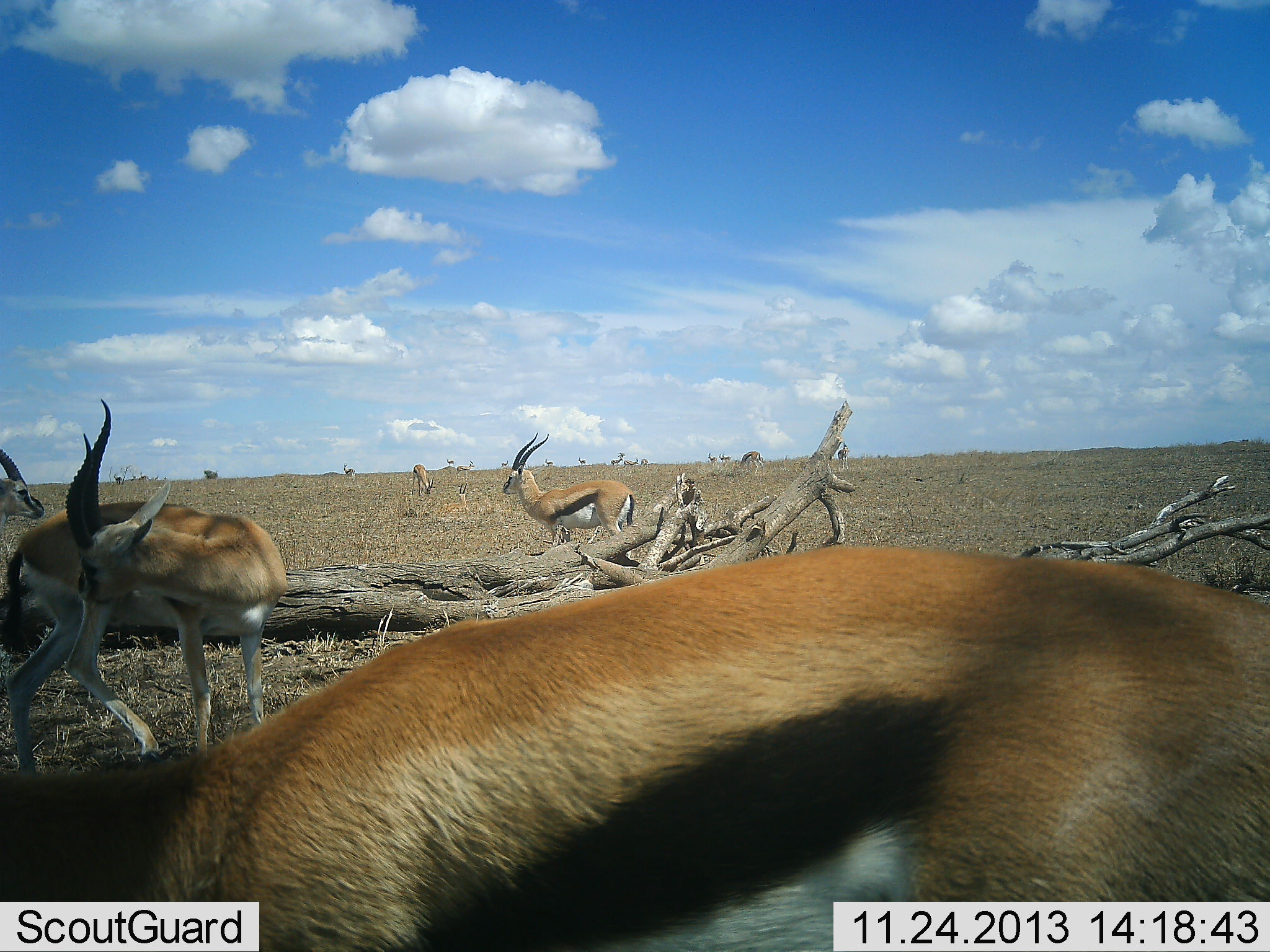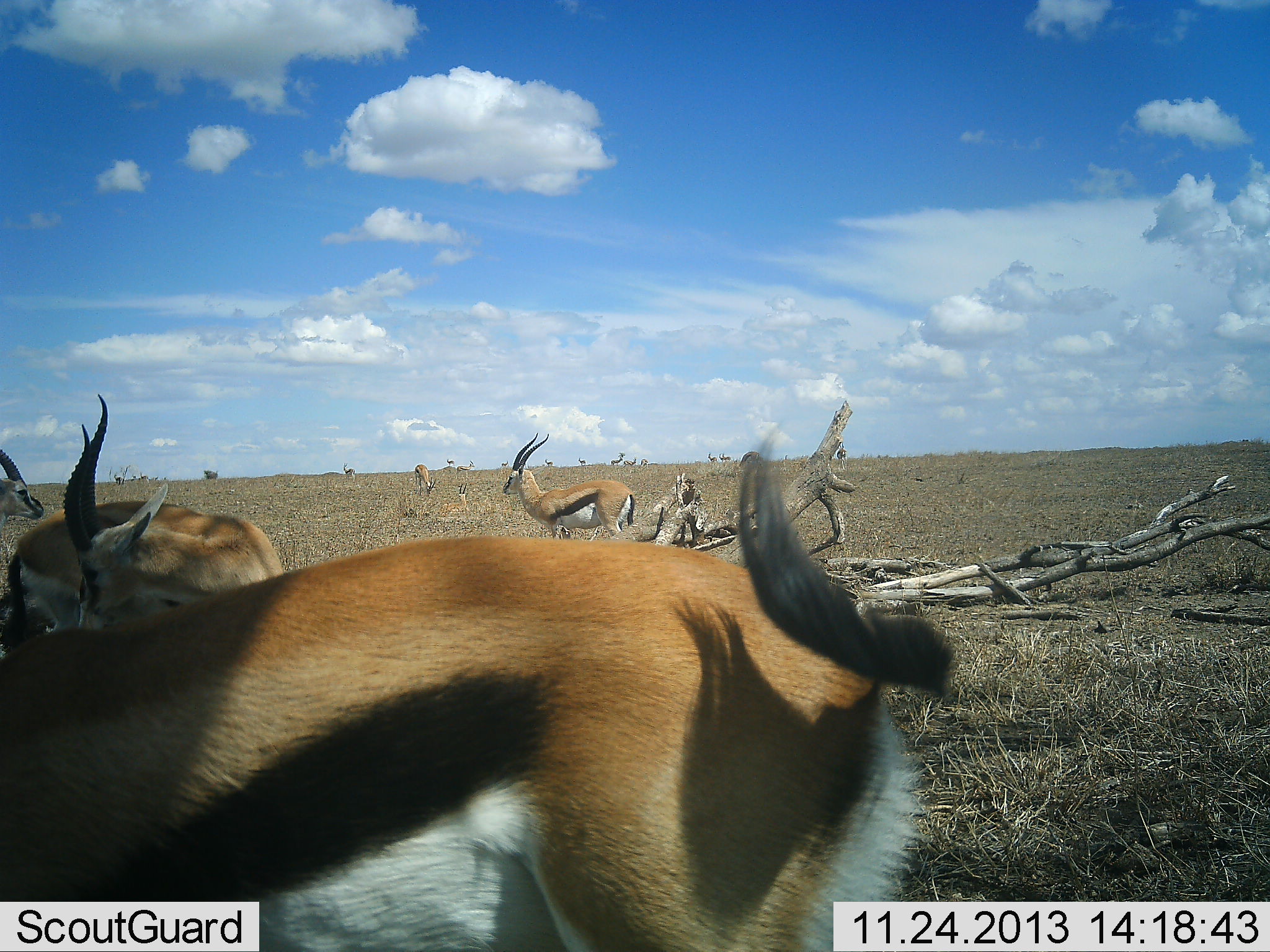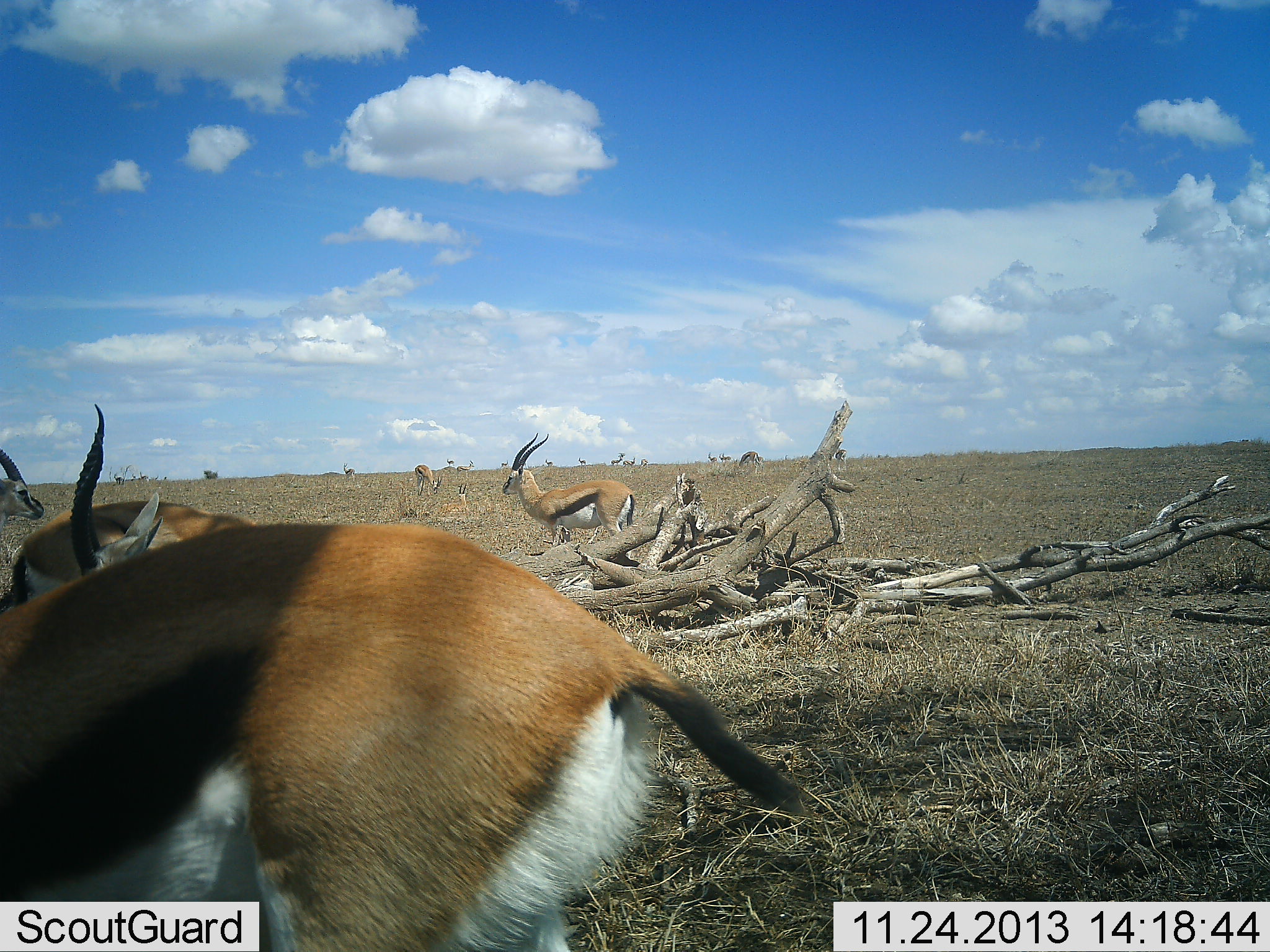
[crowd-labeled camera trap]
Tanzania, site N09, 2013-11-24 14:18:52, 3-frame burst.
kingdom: Animalia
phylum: Chordata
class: Mammalia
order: Artiodactyla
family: Bovidae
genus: Eudorcas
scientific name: Eudorcas thomsonii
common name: thomson's gazelle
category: gazellethomsons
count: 11-50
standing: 90%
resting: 30%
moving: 40%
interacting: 0%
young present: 0%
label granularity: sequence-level